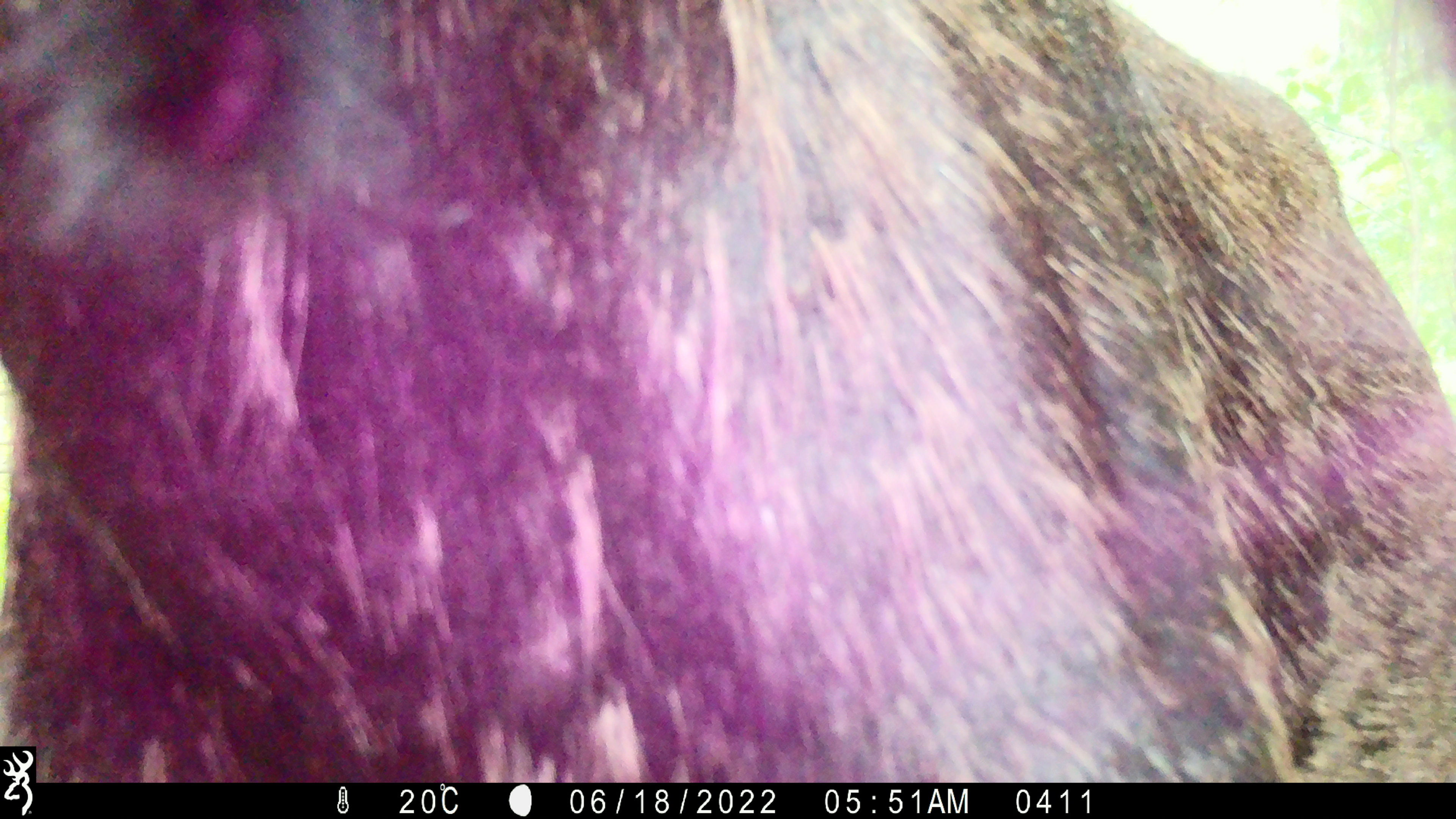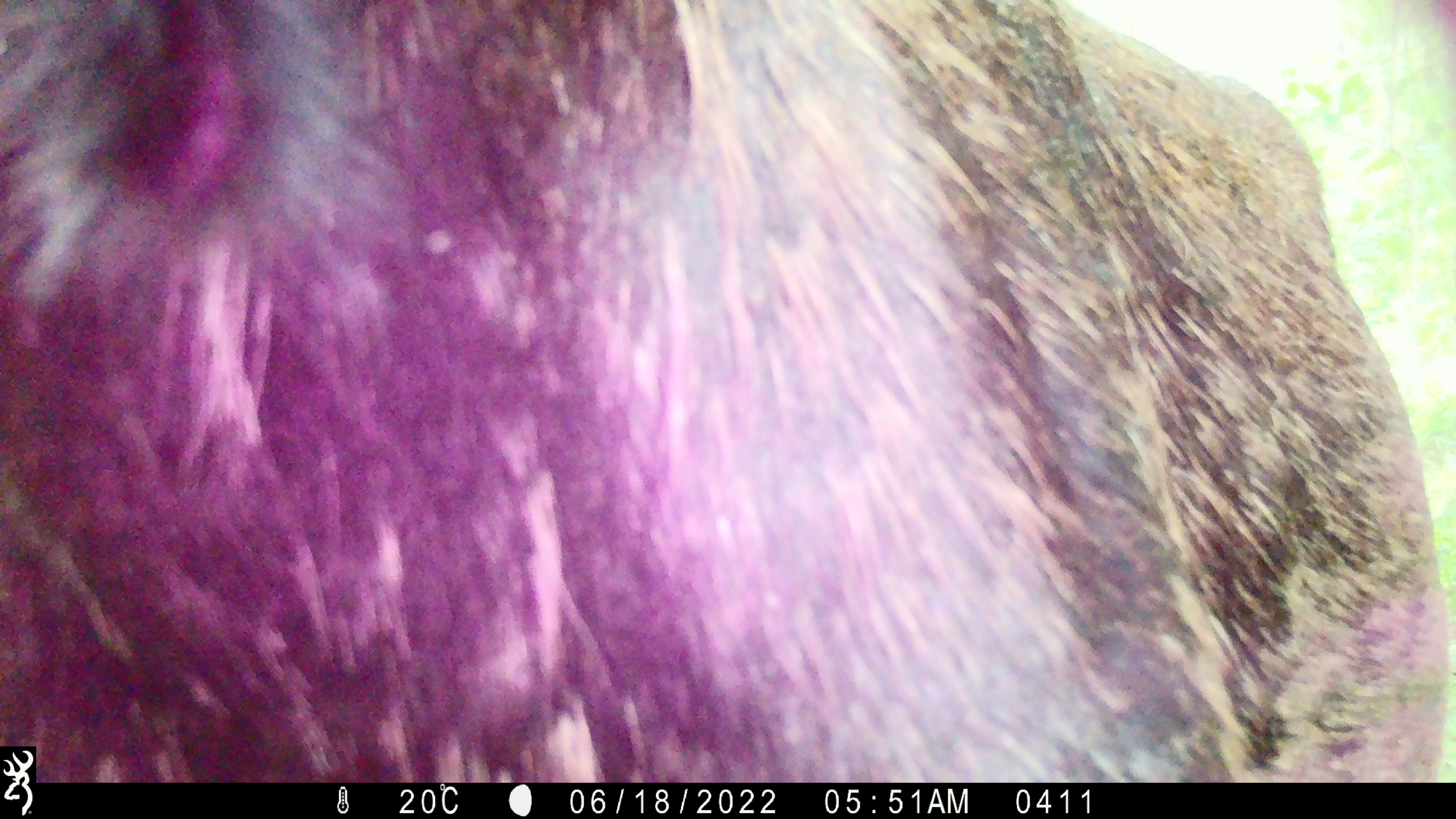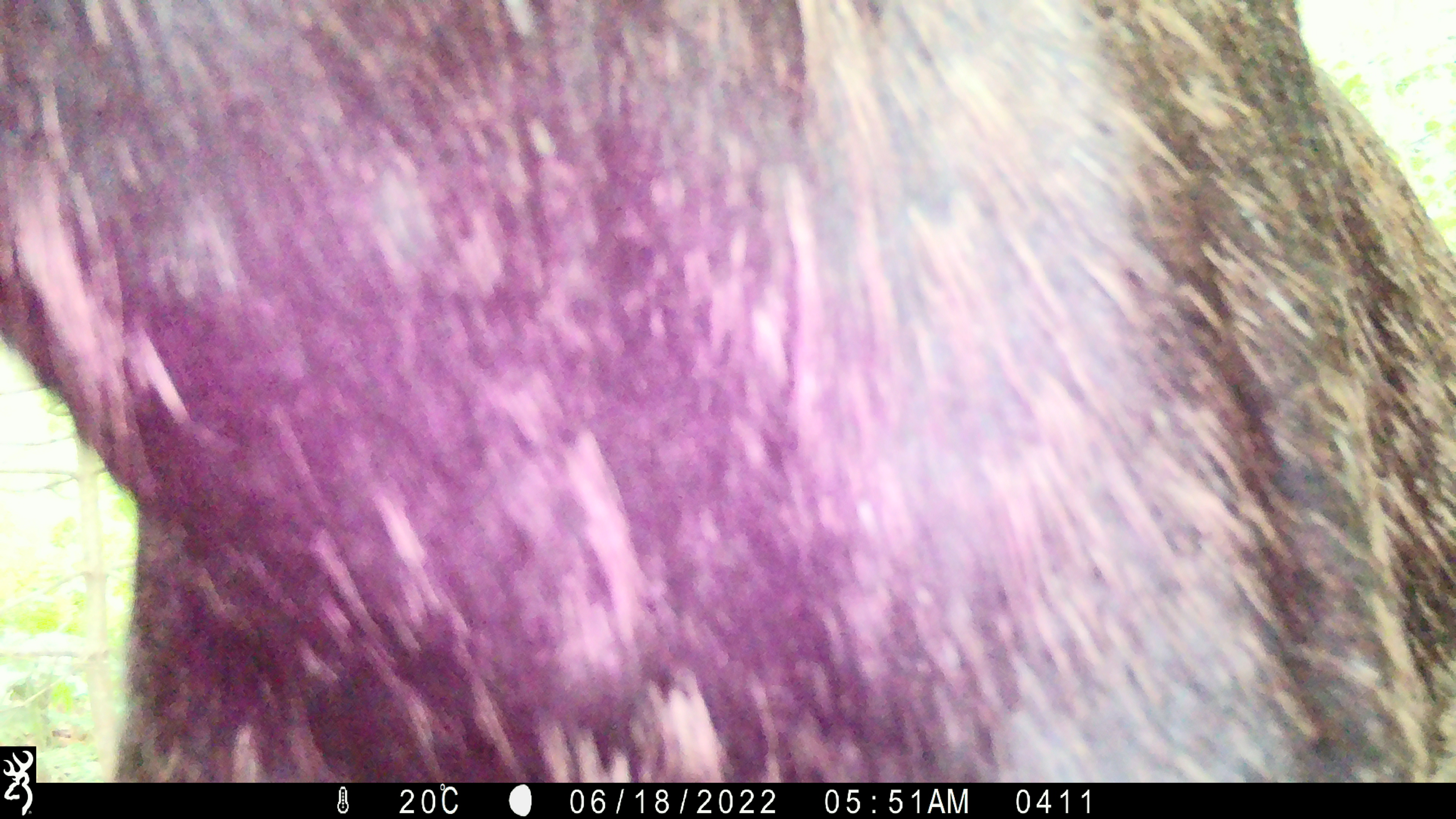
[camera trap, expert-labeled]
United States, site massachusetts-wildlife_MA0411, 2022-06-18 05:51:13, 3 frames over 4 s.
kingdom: Animalia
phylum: Chordata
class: Mammalia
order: Artiodactyla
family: Cervidae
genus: Alces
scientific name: Alces alces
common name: moose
Moose (Alces alces).